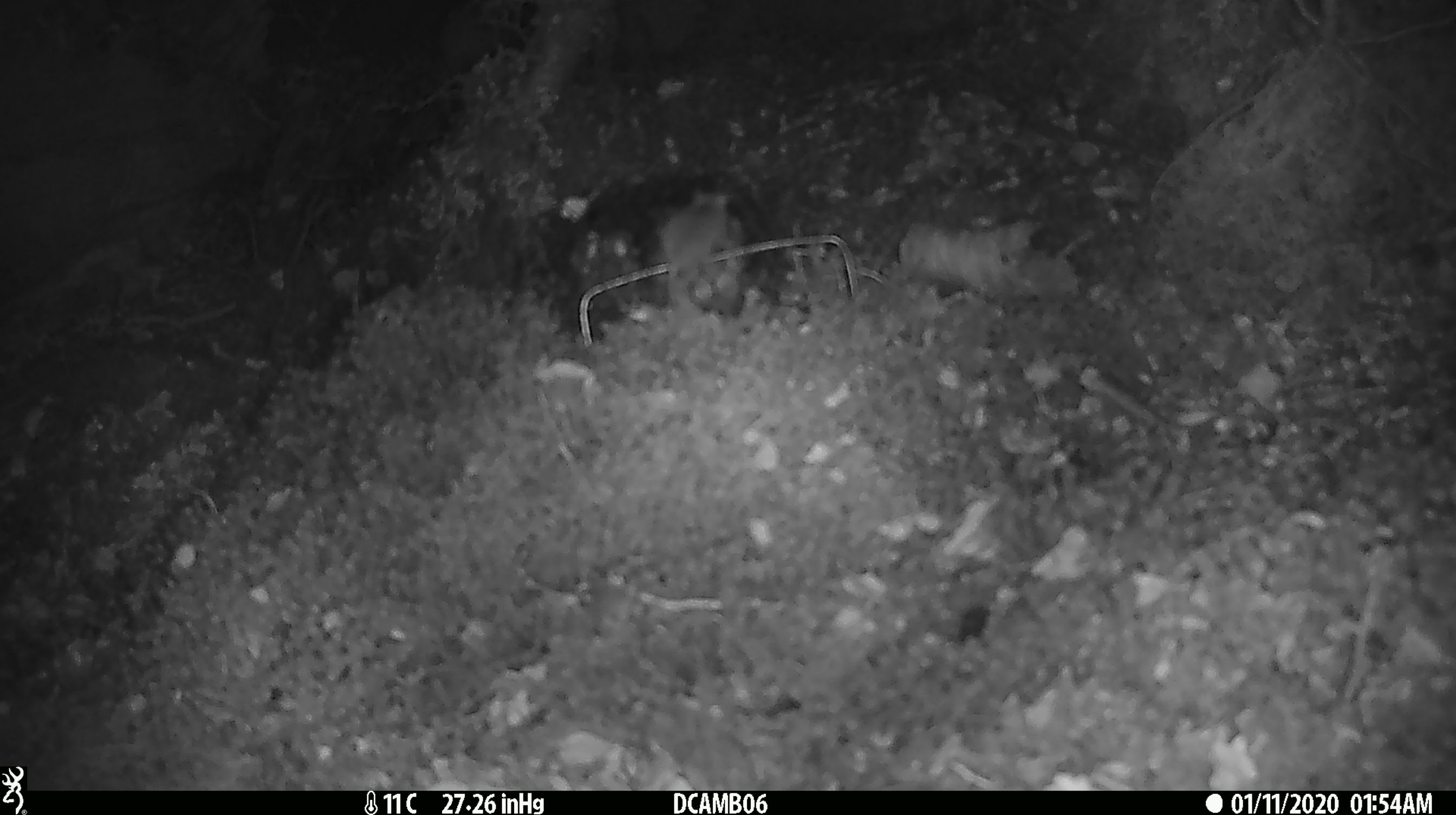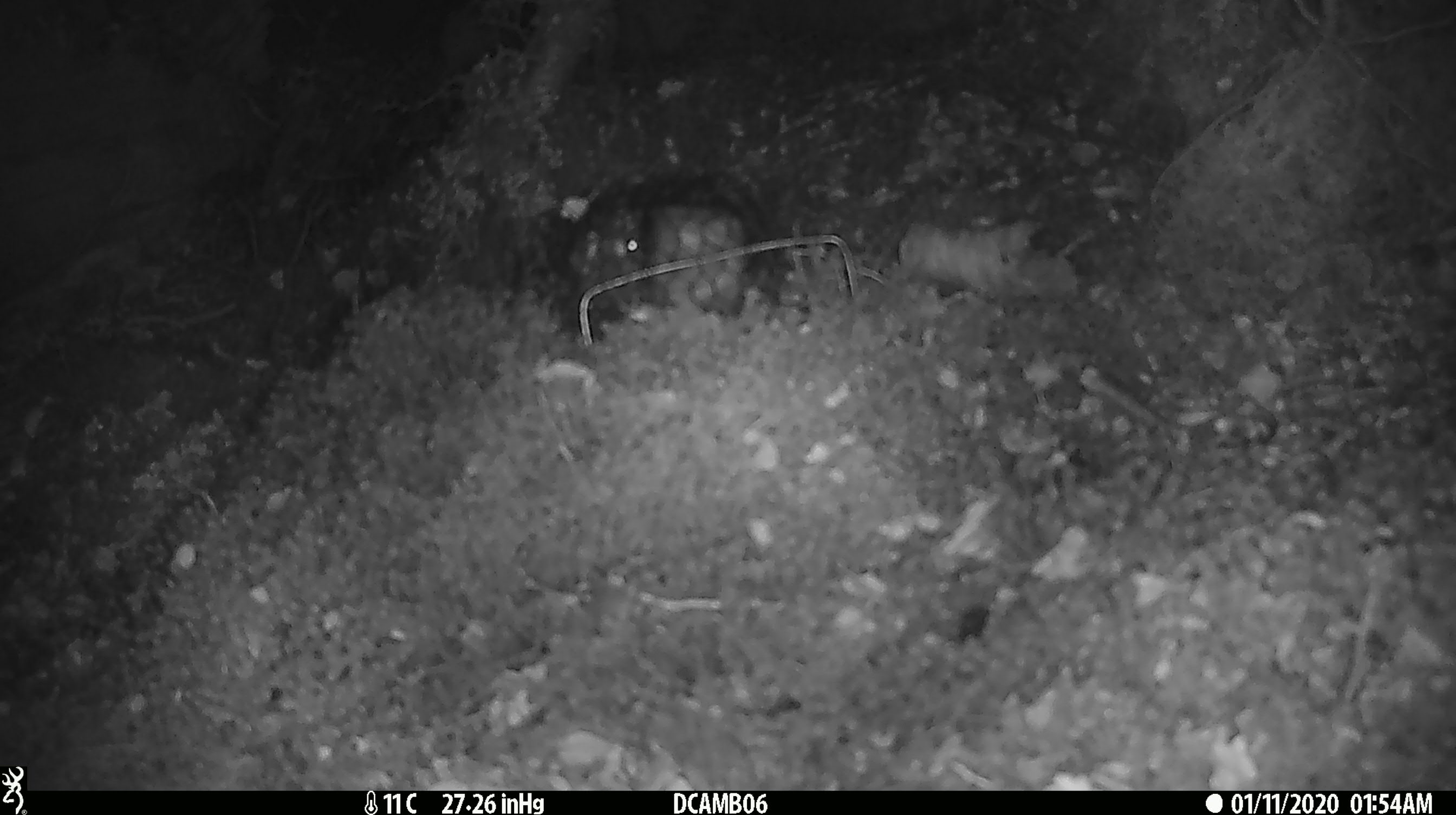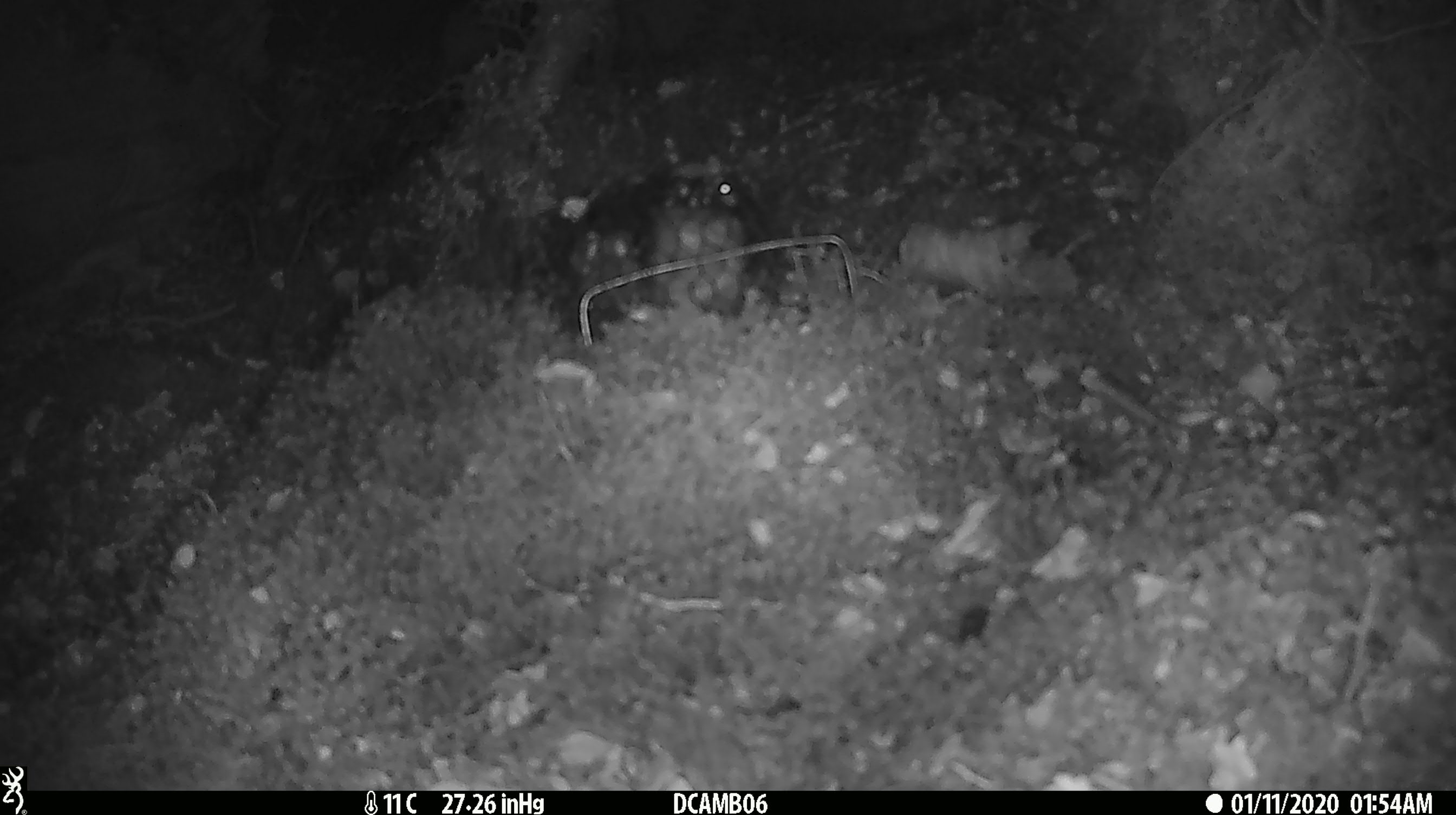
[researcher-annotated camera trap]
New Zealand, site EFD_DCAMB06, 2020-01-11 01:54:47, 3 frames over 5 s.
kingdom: Animalia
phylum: Chordata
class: Mammalia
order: Rodentia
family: Muridae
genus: Mus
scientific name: Mus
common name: mouse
Mouse (Mus).